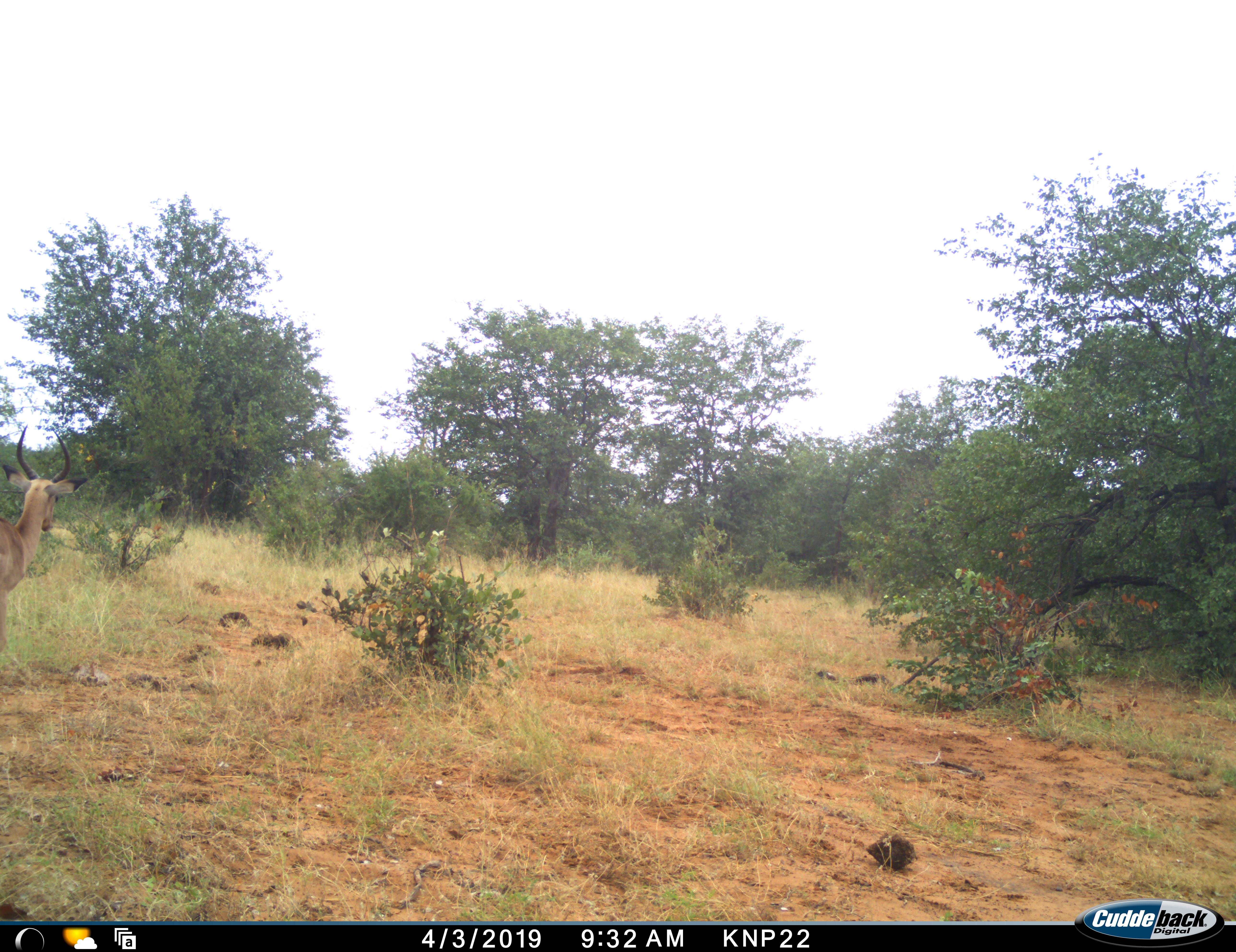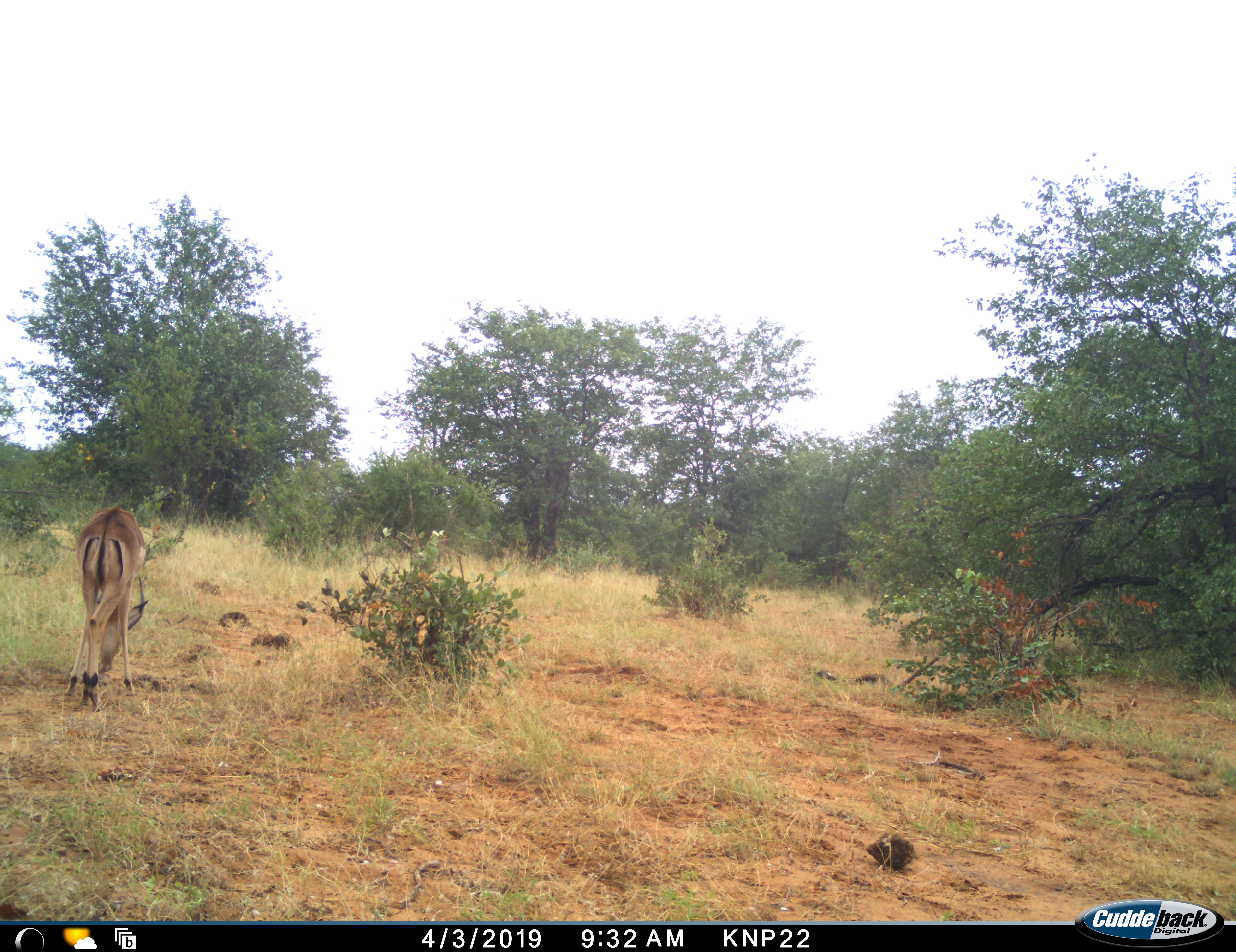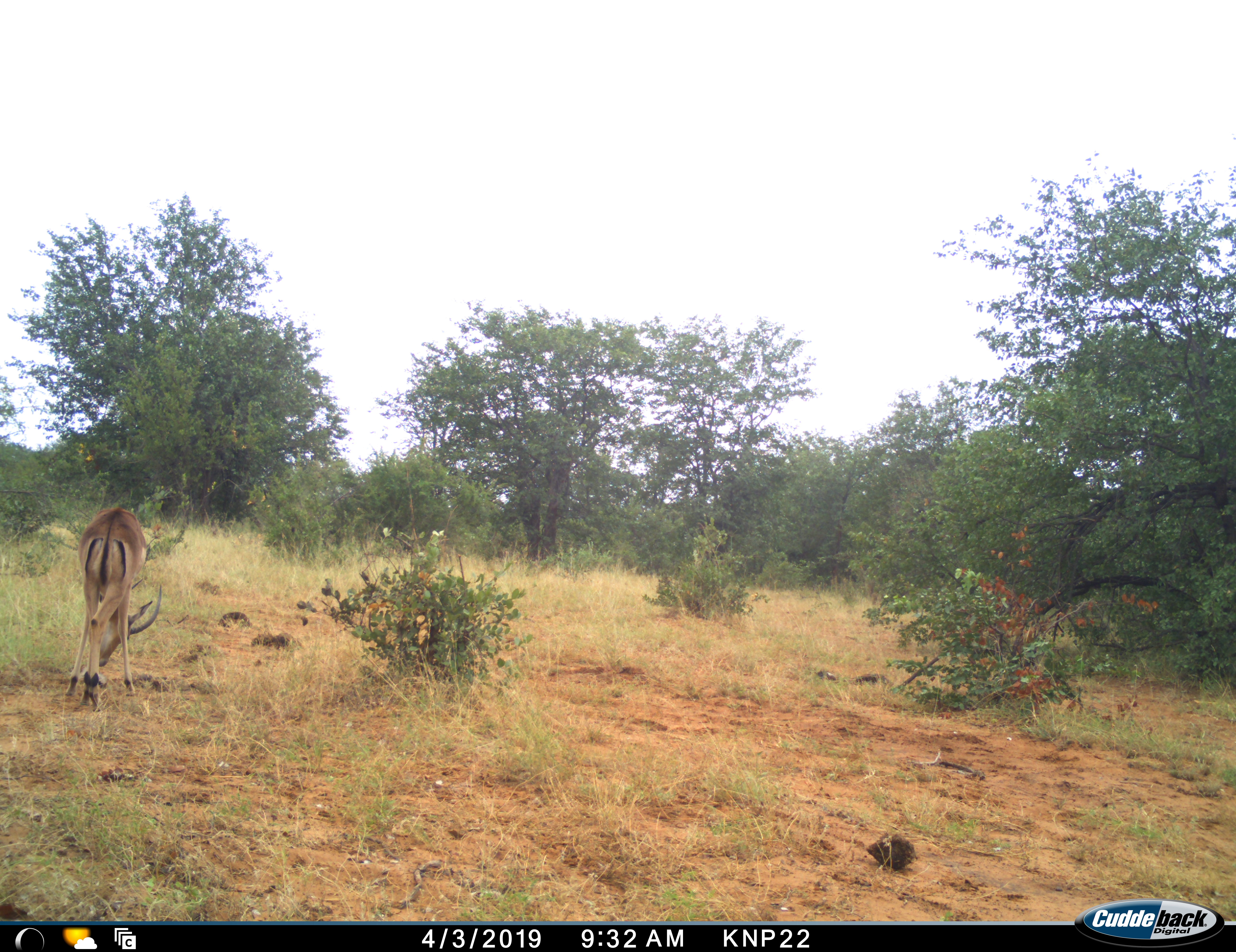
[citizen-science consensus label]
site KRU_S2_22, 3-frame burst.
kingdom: Animalia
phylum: Chordata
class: Mammalia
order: Artiodactyla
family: Bovidae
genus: Aepyceros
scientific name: Aepyceros melampus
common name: impala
Impala (Aepyceros melampus), count 1. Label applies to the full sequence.